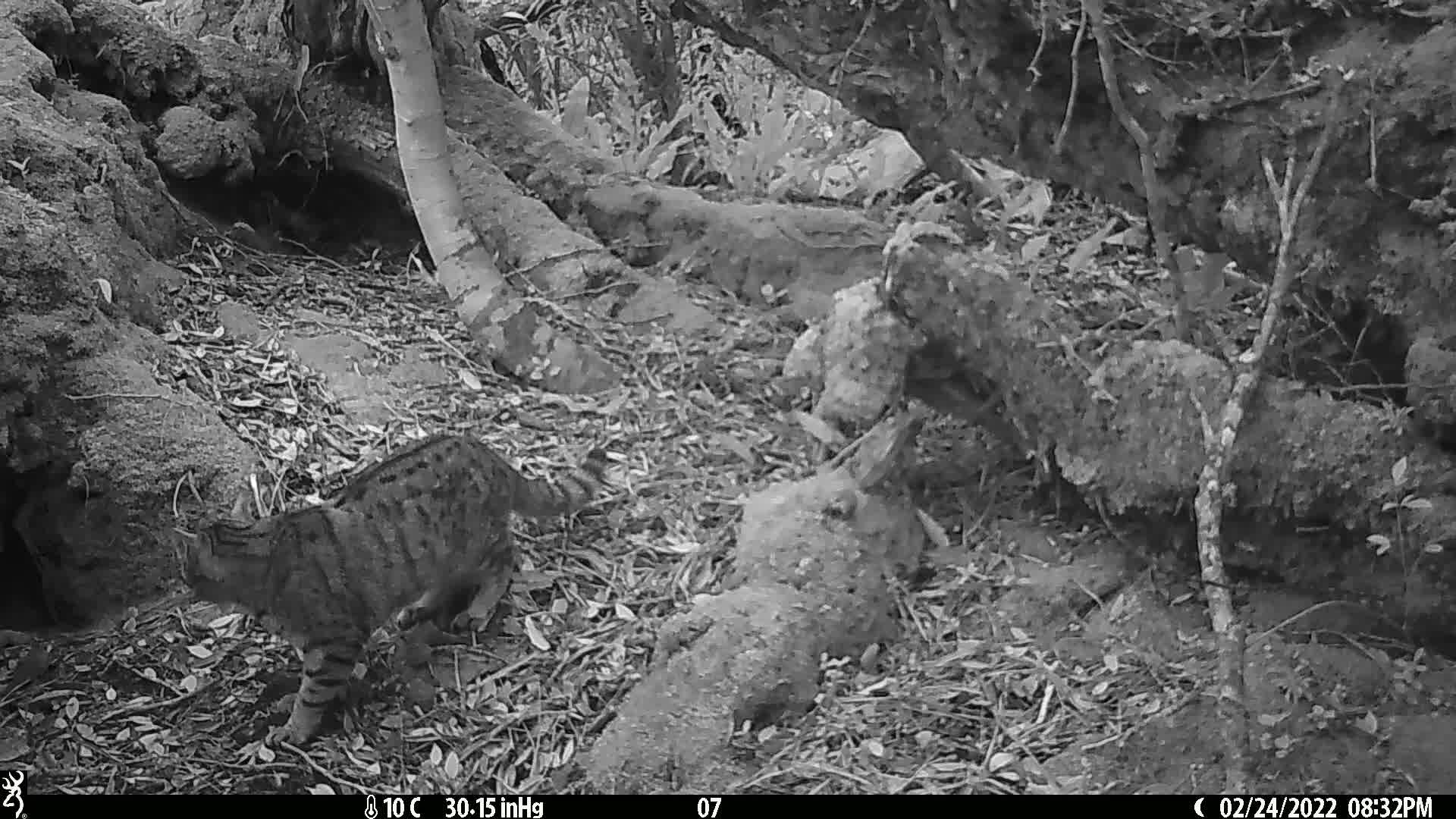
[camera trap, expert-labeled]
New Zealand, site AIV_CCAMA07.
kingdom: Animalia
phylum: Chordata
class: Mammalia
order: Carnivora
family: Felidae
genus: Felis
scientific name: Felis catus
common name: domestic cat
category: cat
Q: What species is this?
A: Cat (domestic cat) (Felis catus).